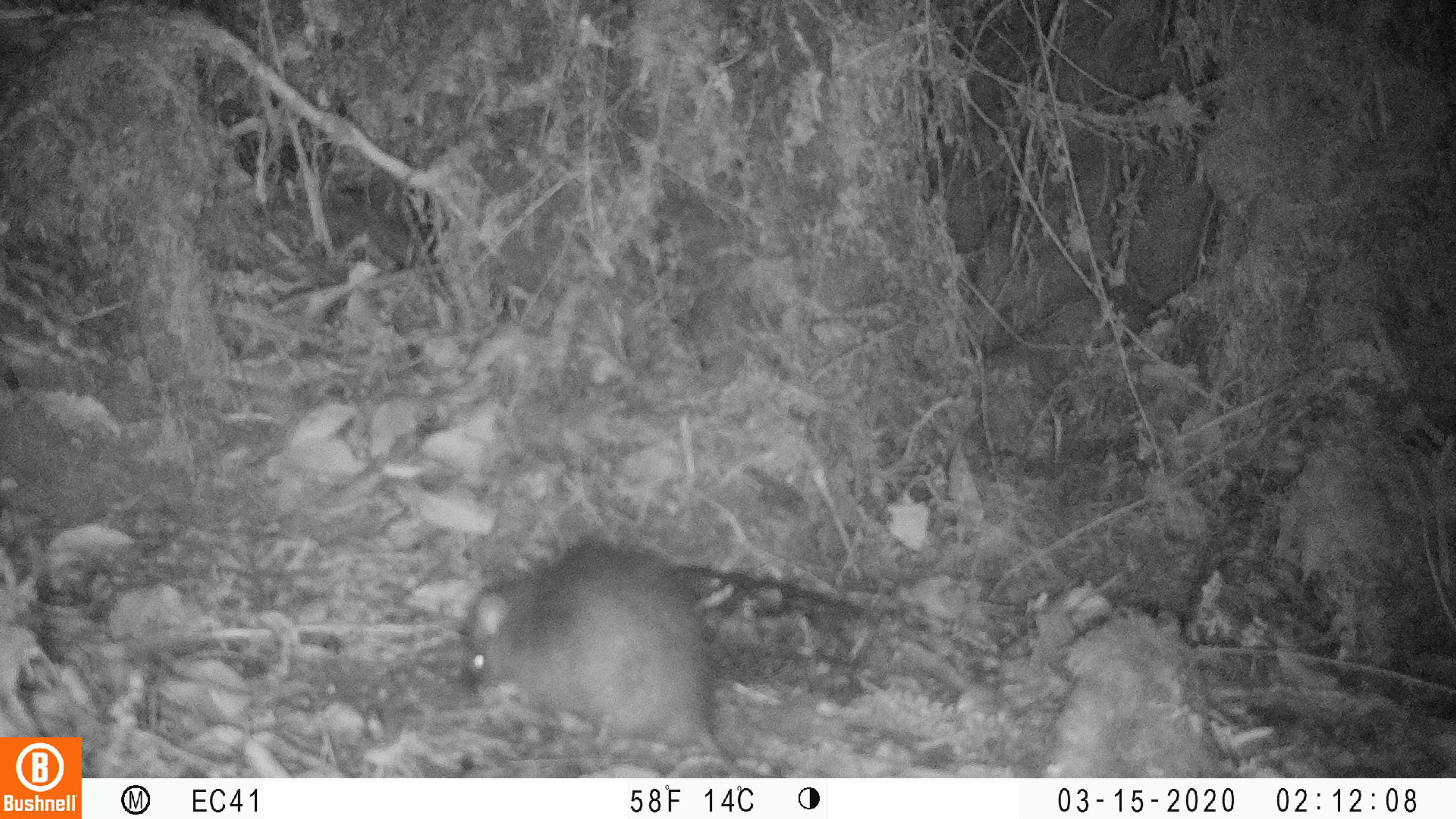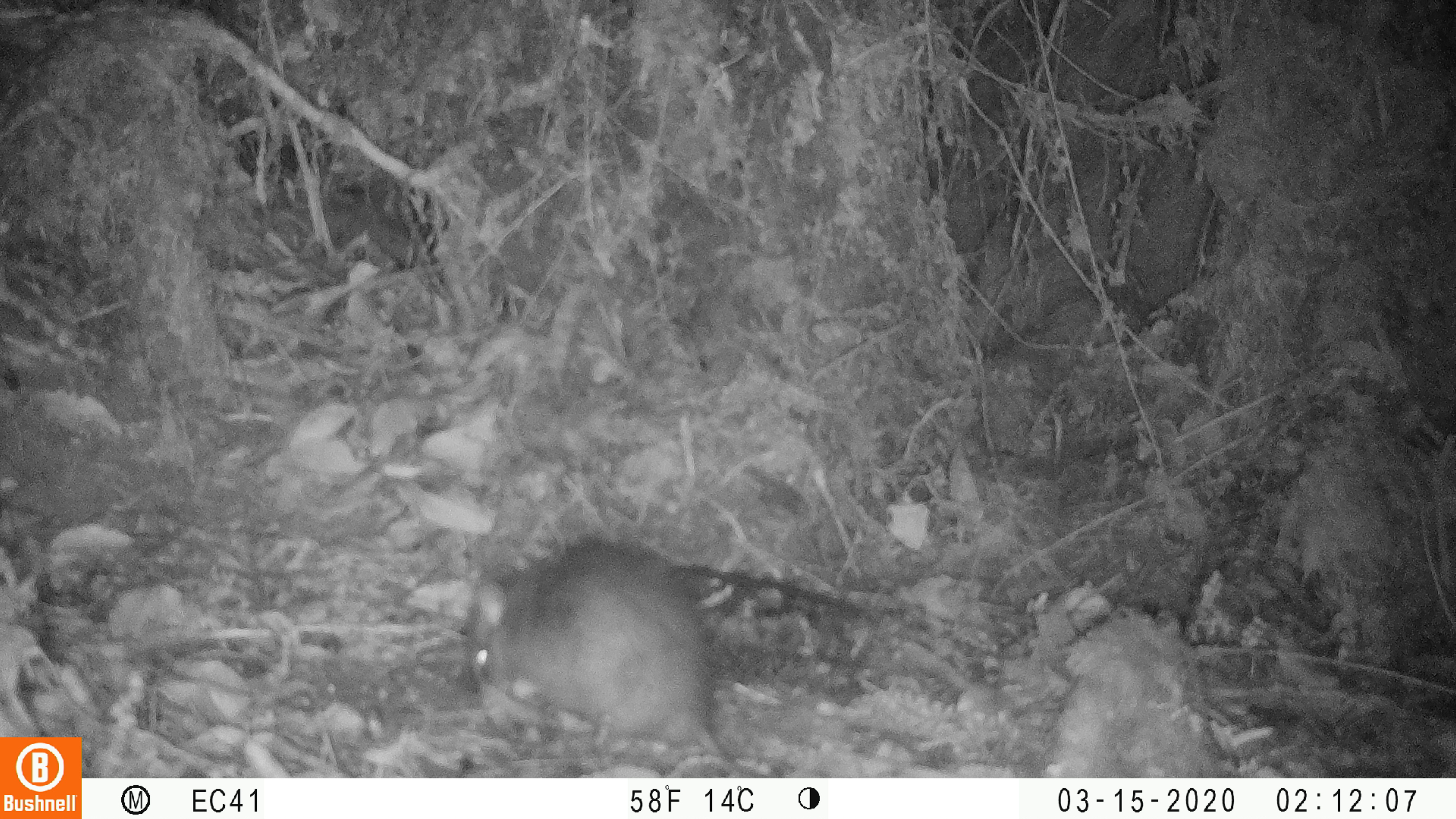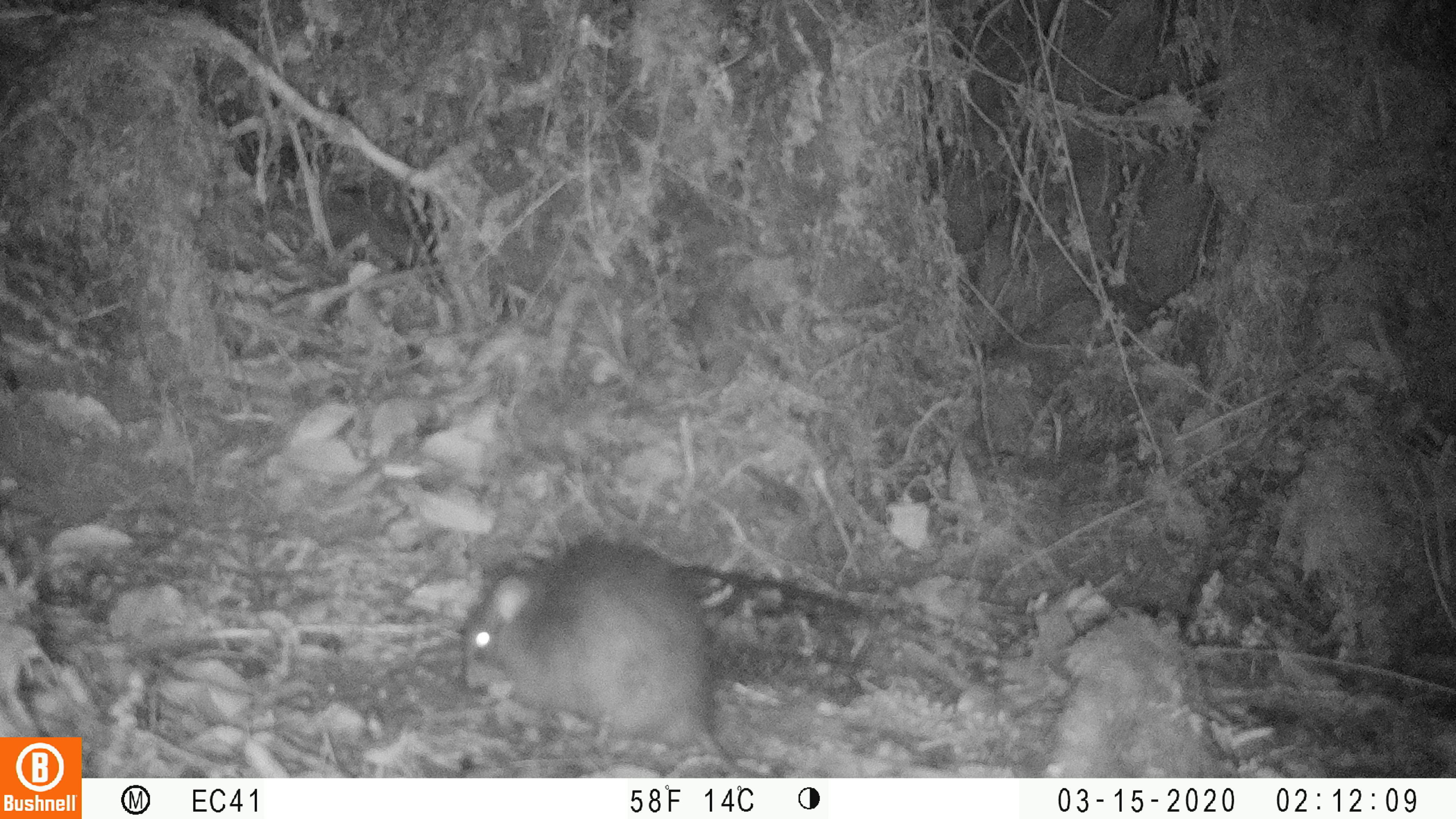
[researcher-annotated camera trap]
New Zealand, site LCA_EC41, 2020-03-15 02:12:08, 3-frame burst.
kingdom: Animalia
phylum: Chordata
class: Mammalia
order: Rodentia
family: Muridae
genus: Rattus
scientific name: Rattus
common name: rat